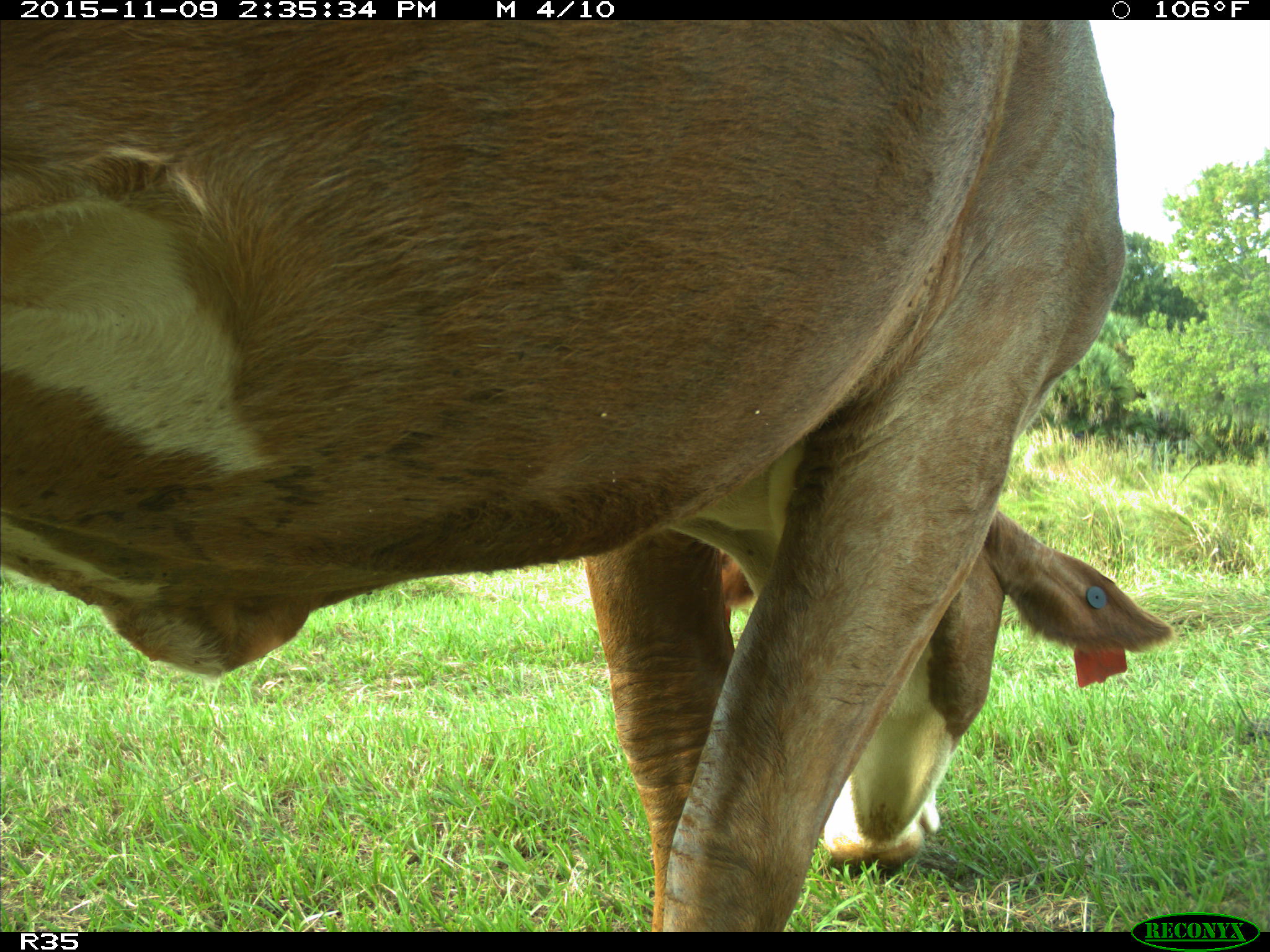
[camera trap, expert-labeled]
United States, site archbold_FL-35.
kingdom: Animalia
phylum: Chordata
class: Mammalia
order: Artiodactyla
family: Bovidae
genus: Bos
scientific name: Bos taurus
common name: domestic cow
Bos taurus (domestic cow).